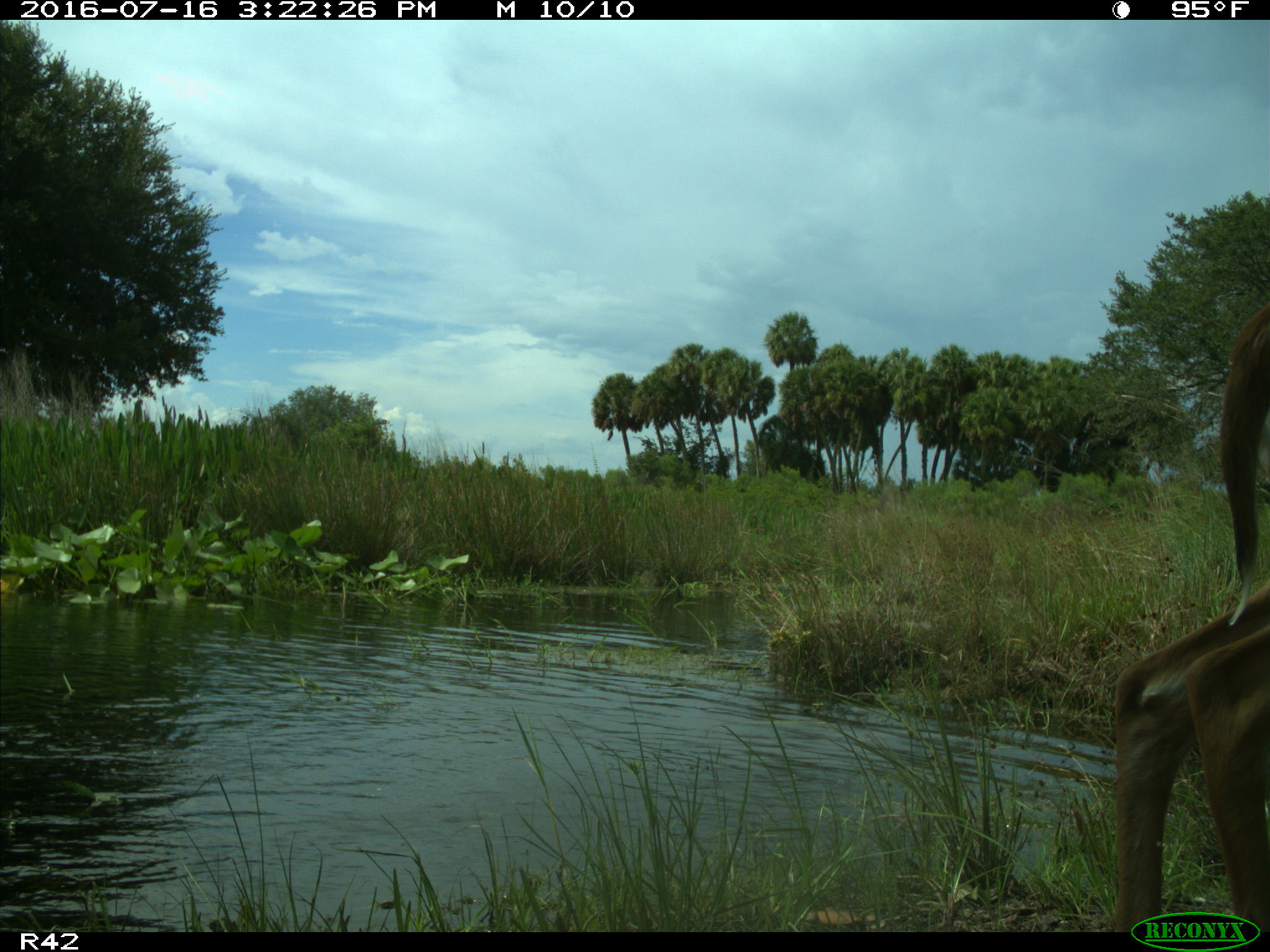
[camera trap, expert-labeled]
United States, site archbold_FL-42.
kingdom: Animalia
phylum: Chordata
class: Mammalia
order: Artiodactyla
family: Cervidae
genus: Odocoileus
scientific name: Odocoileus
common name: deer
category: unidentified deer